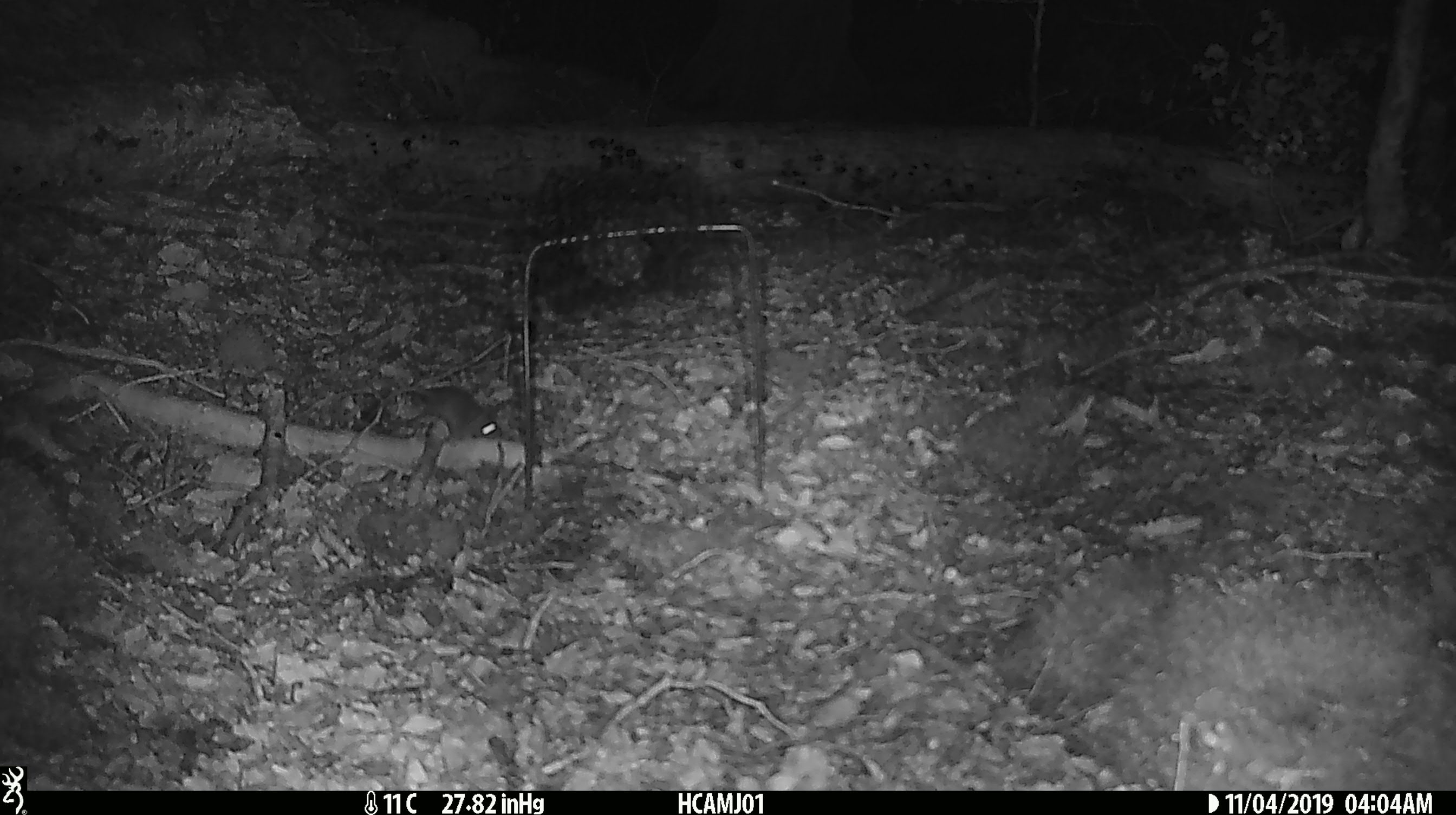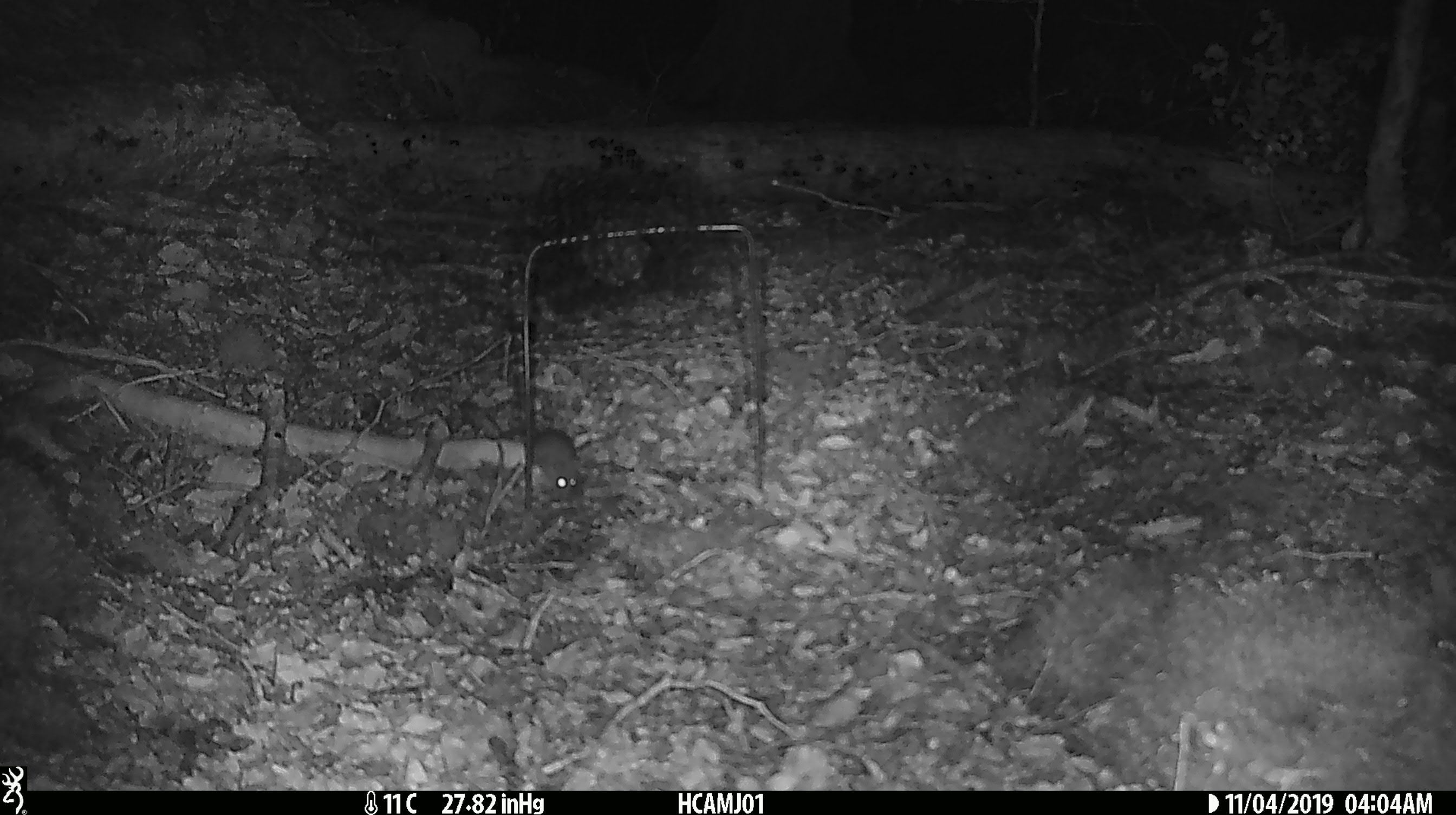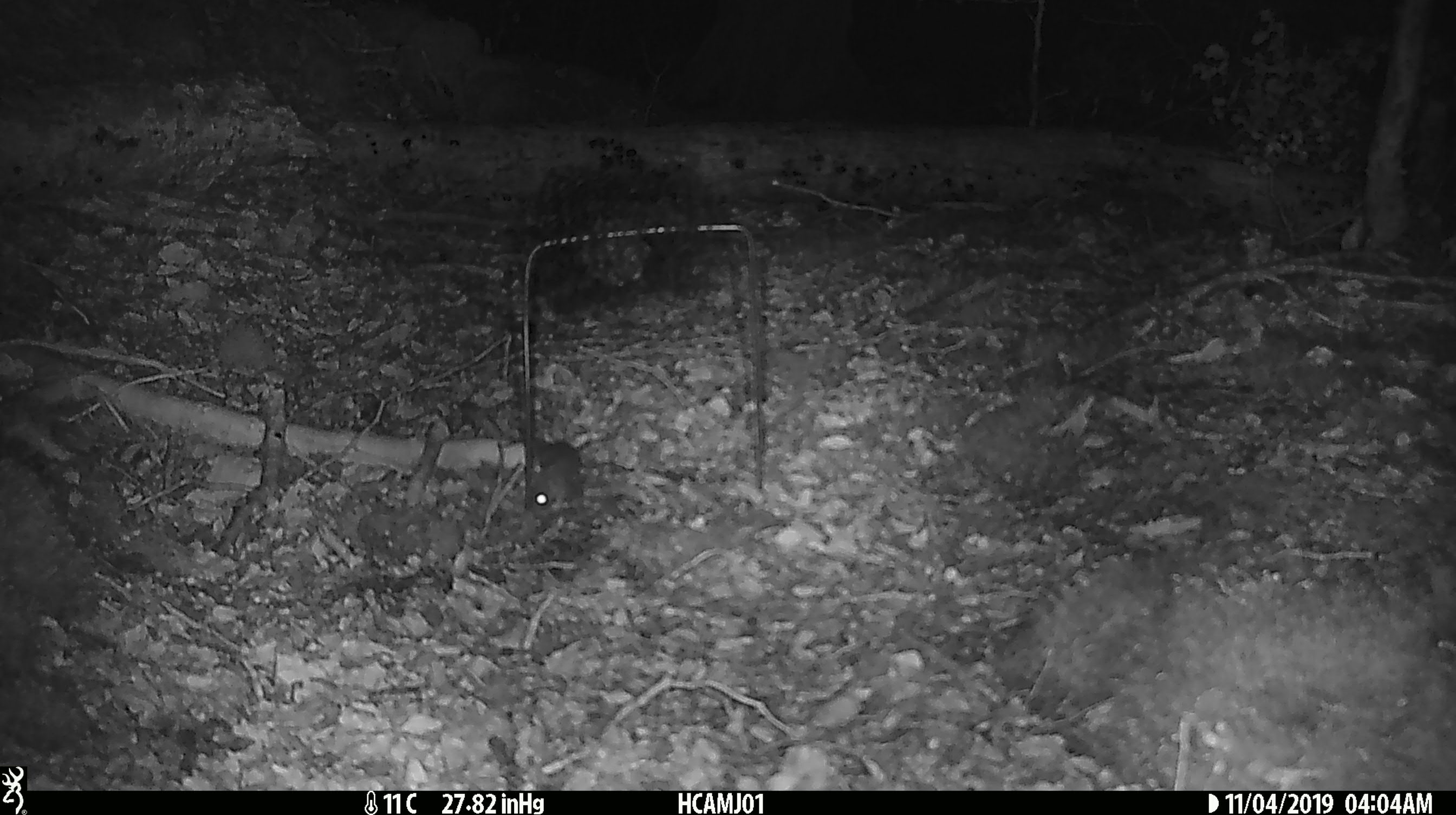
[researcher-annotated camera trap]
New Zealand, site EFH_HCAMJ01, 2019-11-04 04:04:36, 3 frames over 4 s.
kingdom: Animalia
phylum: Chordata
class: Mammalia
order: Rodentia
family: Muridae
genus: Mus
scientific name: Mus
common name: mouse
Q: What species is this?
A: Mouse (Mus).